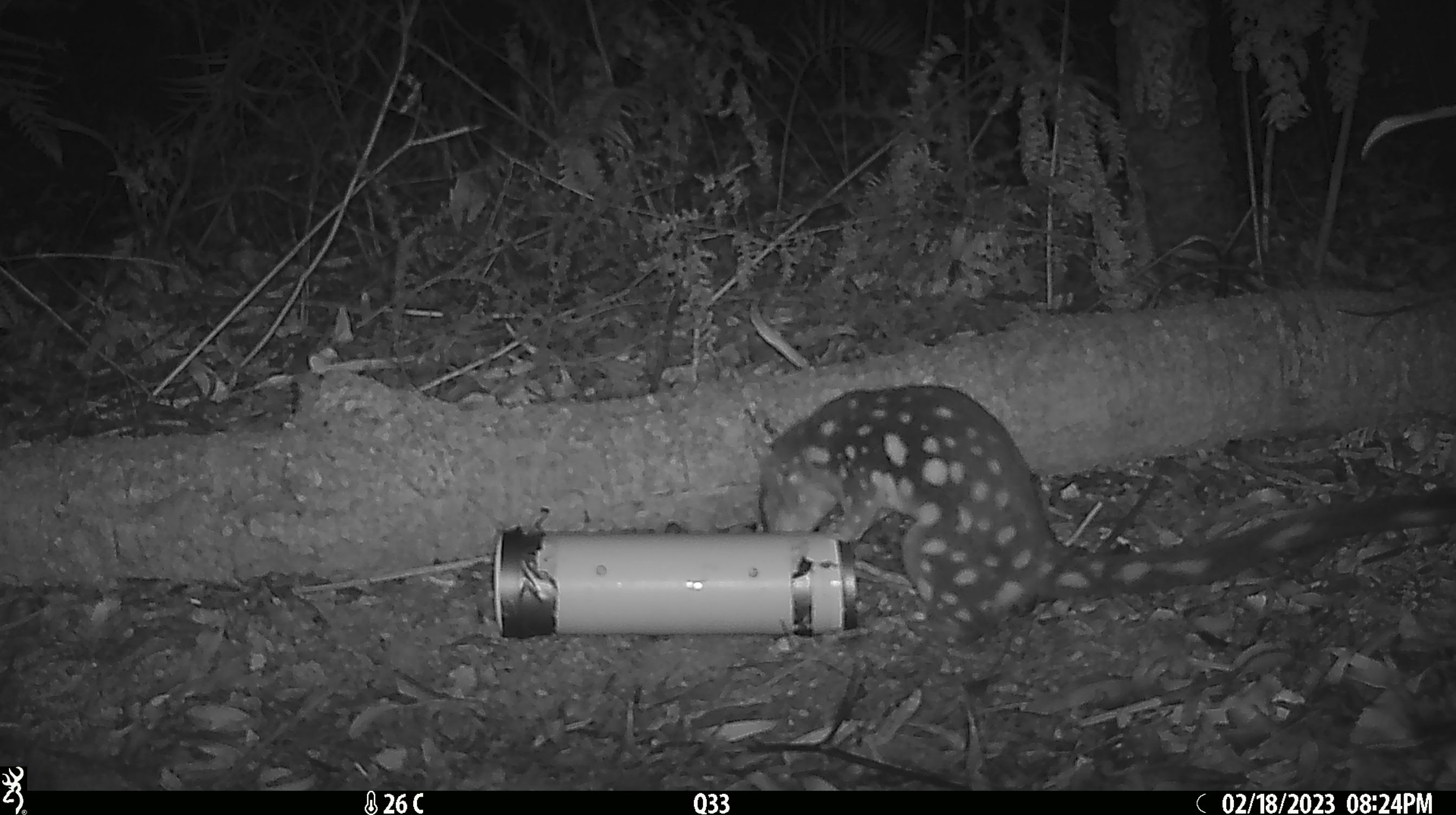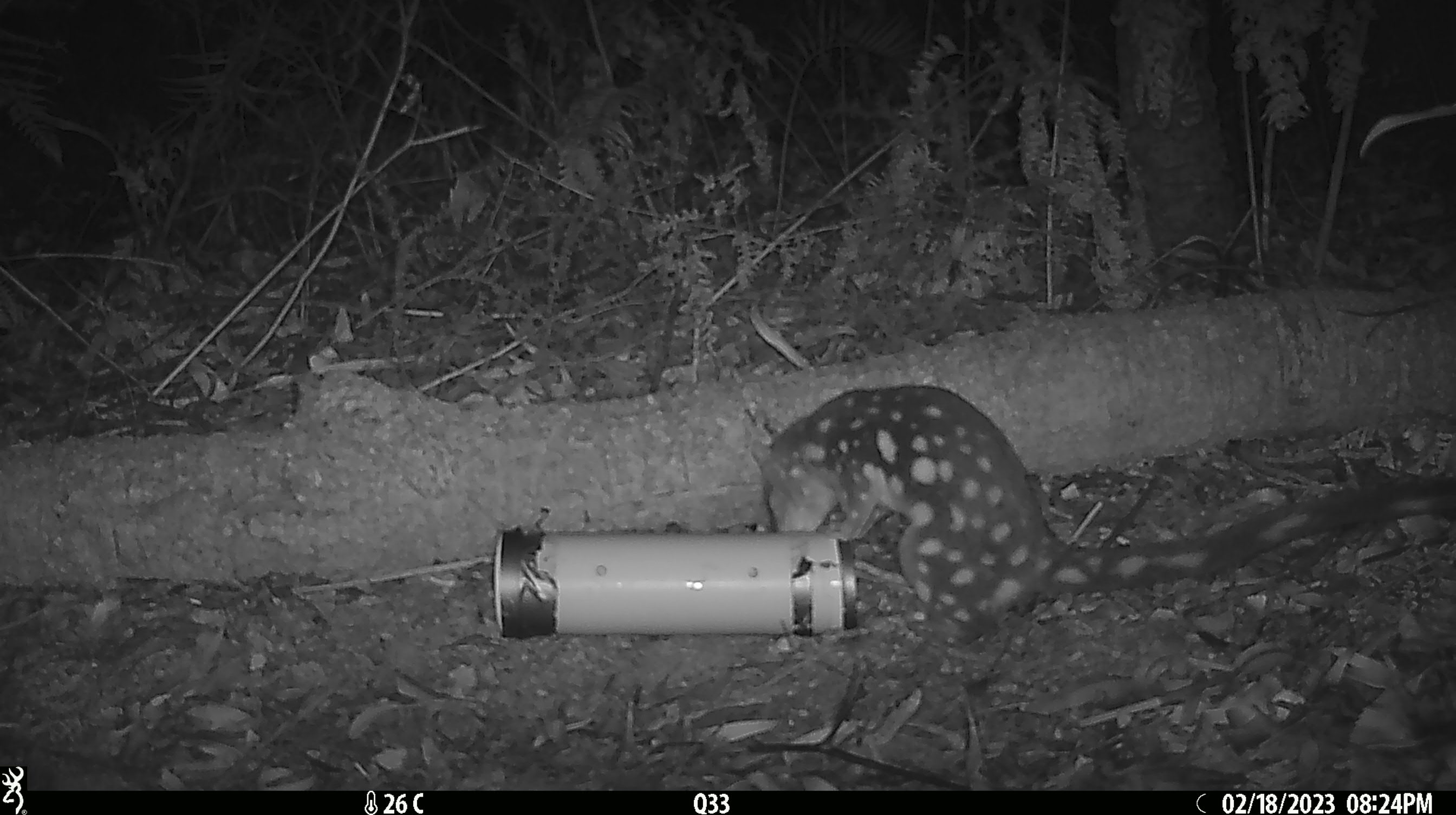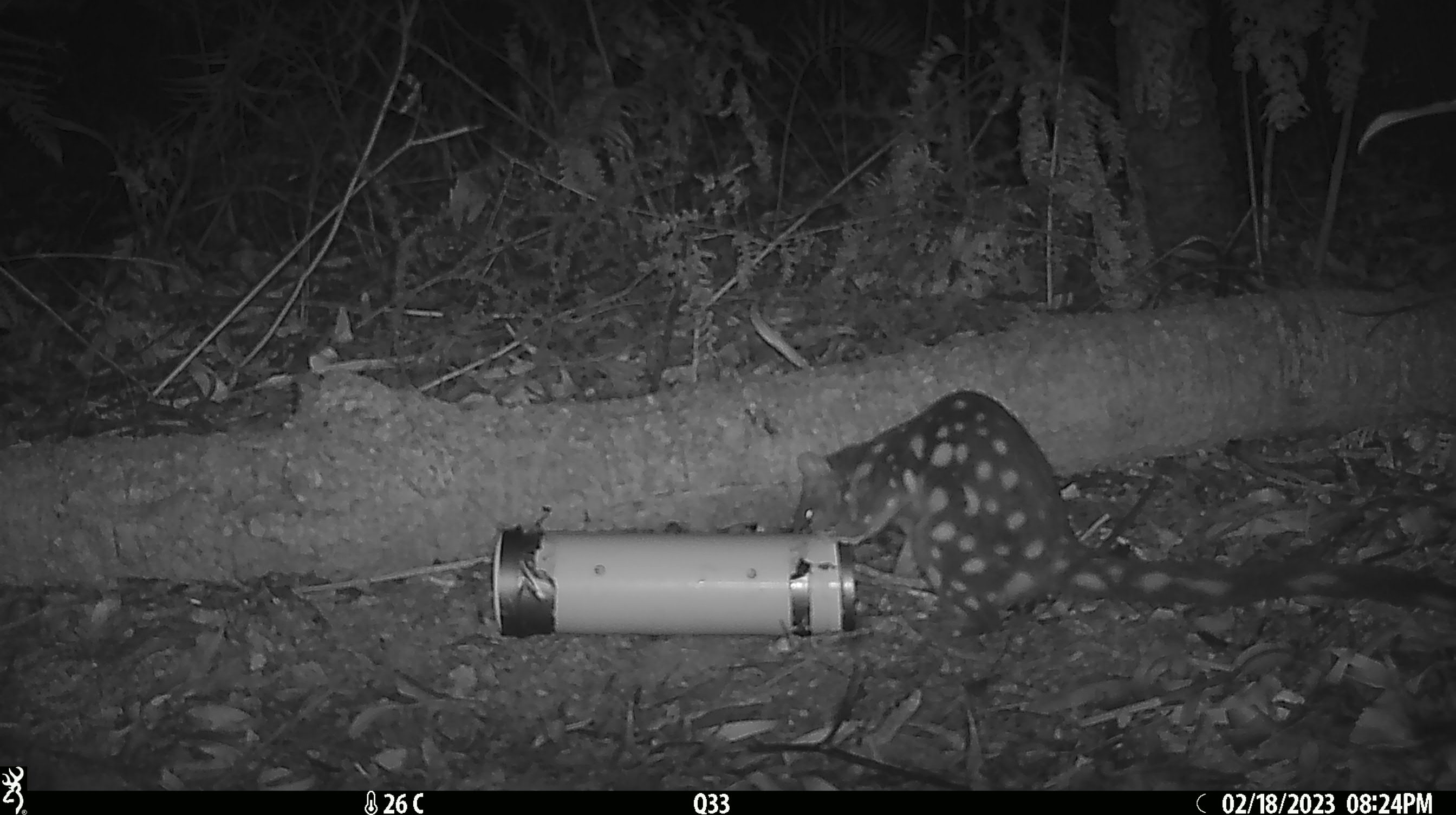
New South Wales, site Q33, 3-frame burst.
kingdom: Animalia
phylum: Chordata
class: Mammalia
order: Dasyuromorphia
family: Dasyuridae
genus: Dasyurus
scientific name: Dasyurus maculatus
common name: spotted-tailed quoll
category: quoll